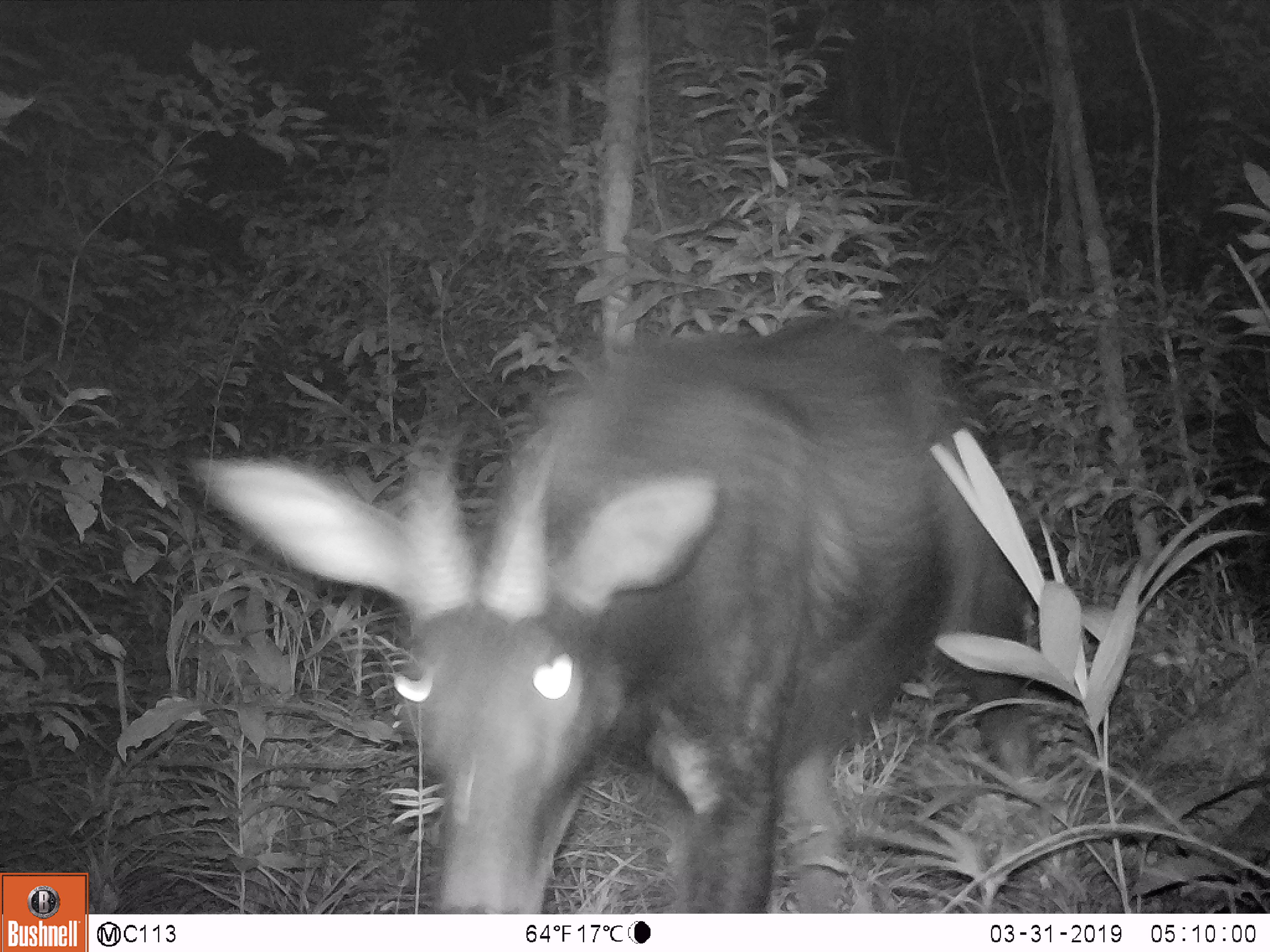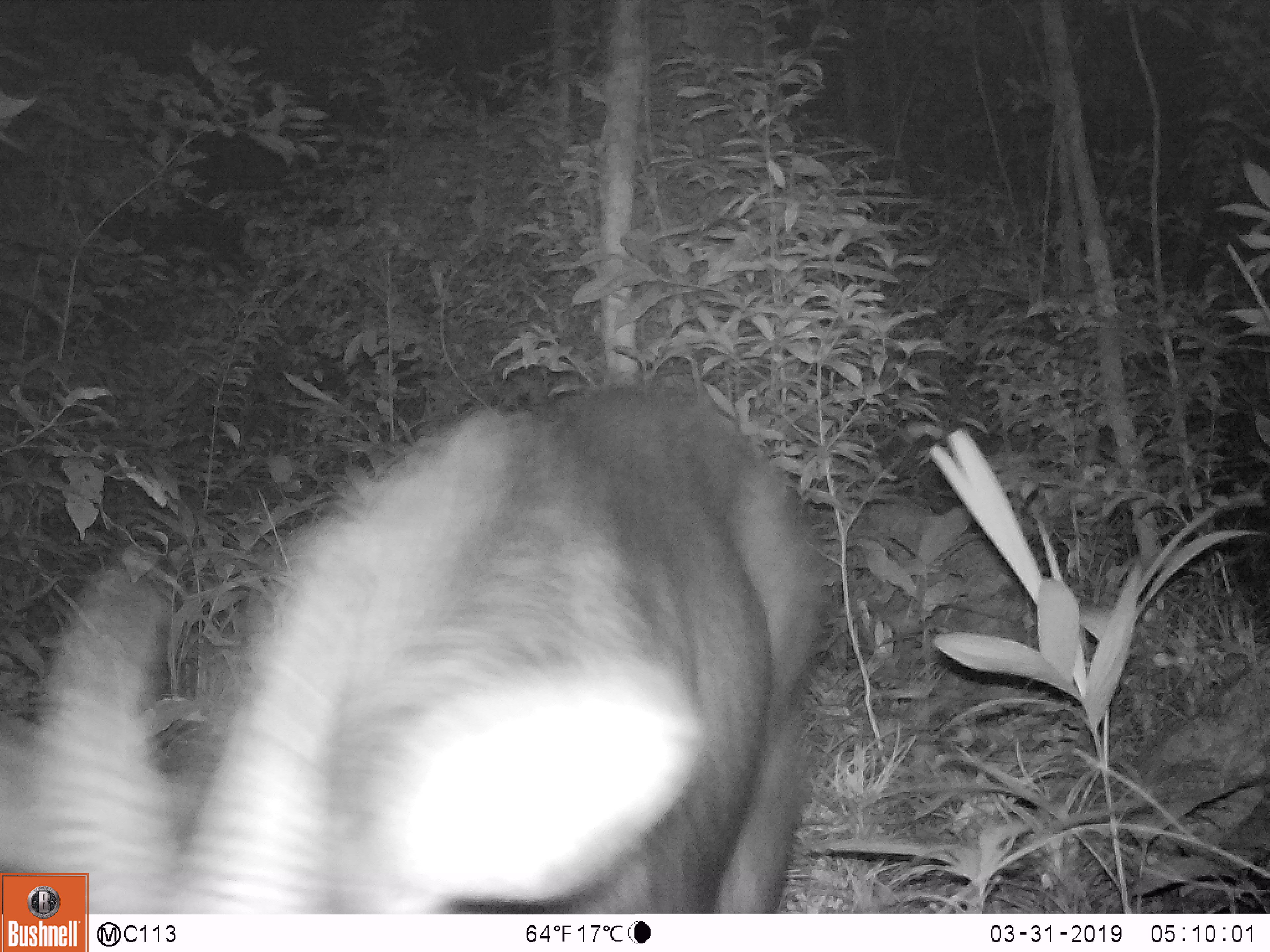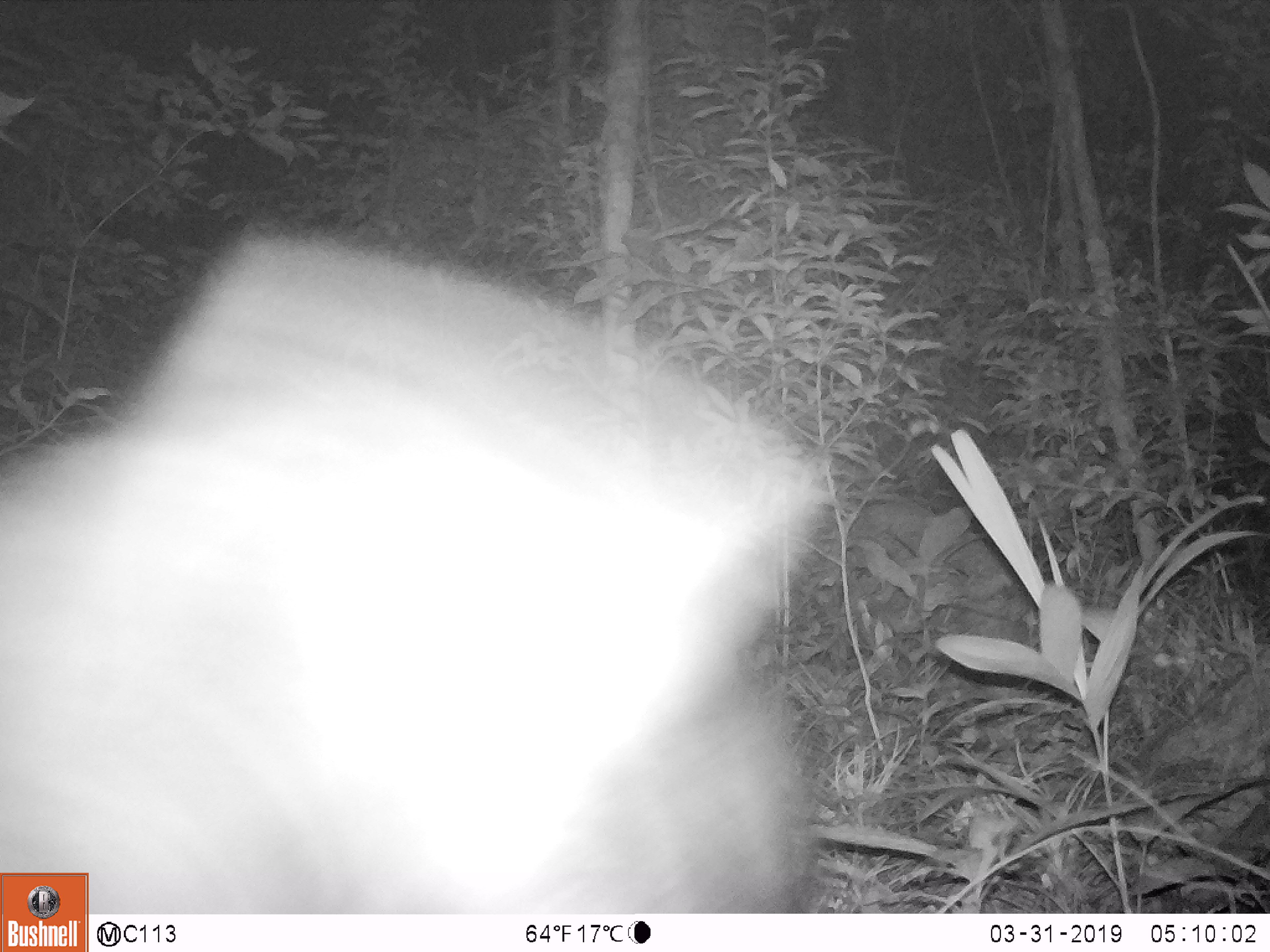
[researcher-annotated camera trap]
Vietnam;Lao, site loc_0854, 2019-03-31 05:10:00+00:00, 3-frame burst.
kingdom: Animalia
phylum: Chordata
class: Mammalia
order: Artiodactyla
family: Bovidae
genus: Capricornis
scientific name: Capricornis sumatraensis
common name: chinese serow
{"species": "chinese serow (Capricornis sumatraensis)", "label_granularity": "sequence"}